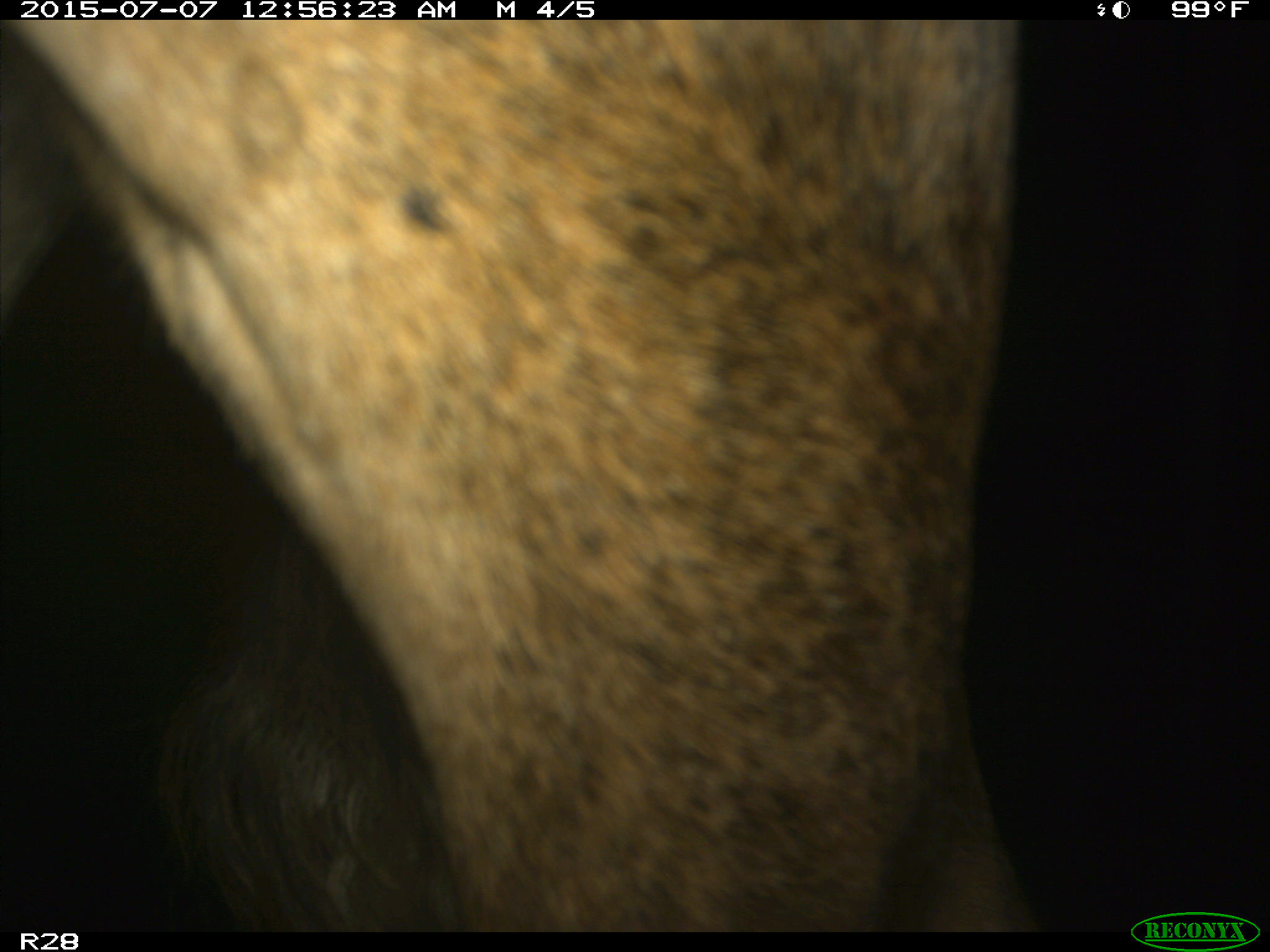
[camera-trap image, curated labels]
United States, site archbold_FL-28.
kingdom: Animalia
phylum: Chordata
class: Mammalia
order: Artiodactyla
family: Bovidae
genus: Bos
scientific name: Bos taurus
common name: domestic cow